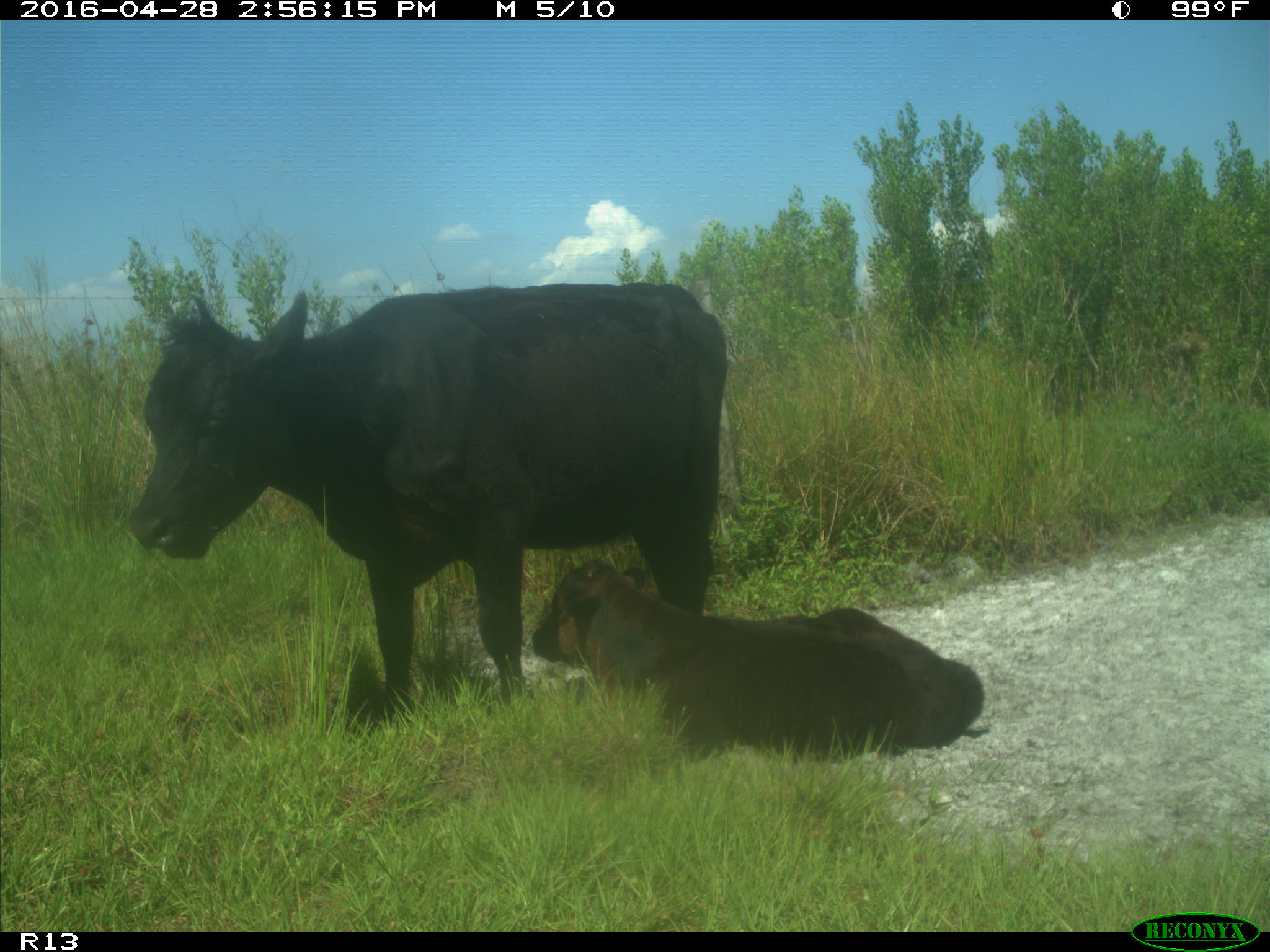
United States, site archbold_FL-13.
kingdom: Animalia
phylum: Chordata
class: Mammalia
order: Artiodactyla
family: Bovidae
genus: Bos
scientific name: Bos taurus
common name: domestic cow